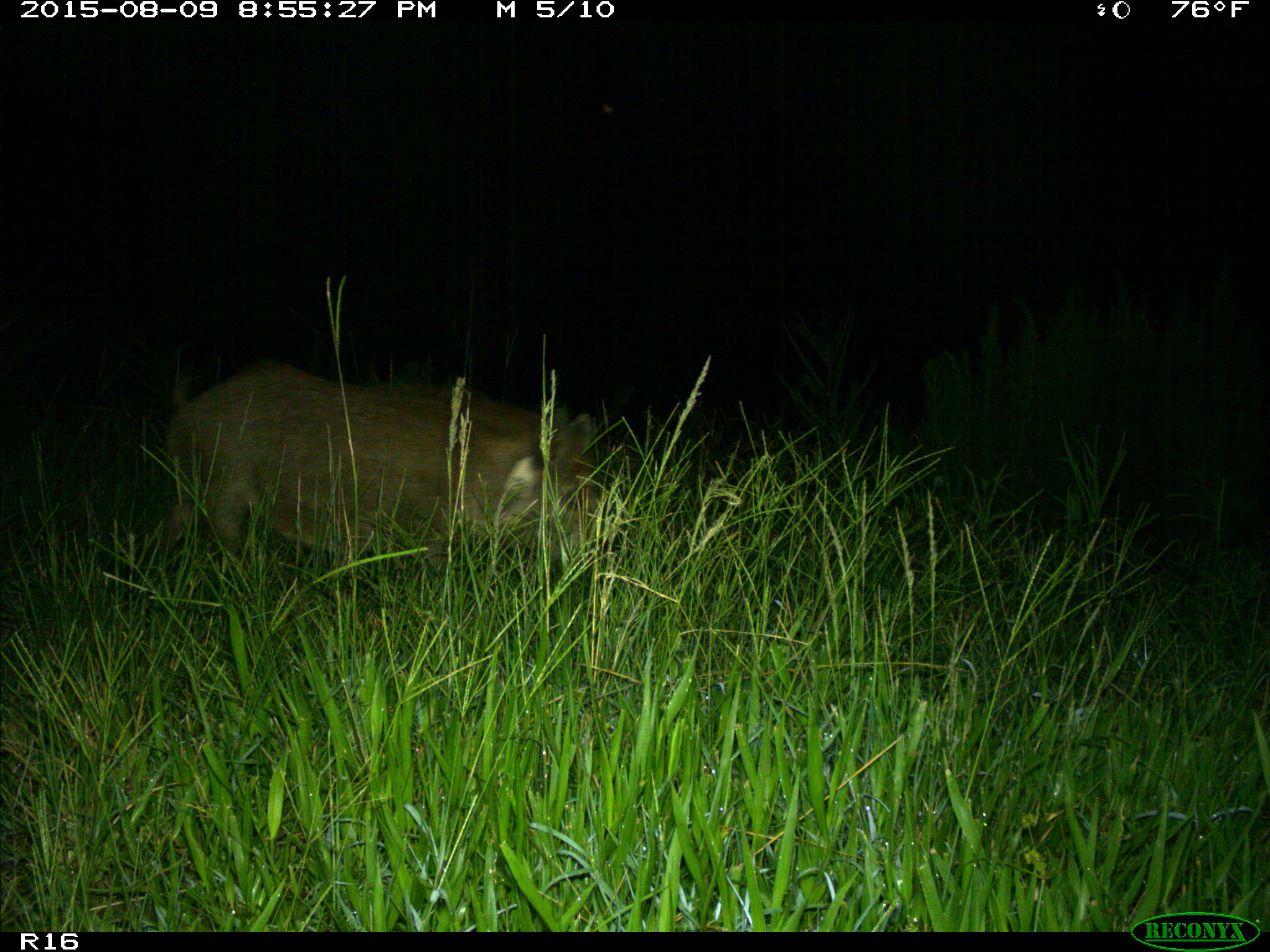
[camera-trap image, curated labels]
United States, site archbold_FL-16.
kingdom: Animalia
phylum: Chordata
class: Mammalia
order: Artiodactyla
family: Suidae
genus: Sus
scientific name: Sus scrofa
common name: wild boar